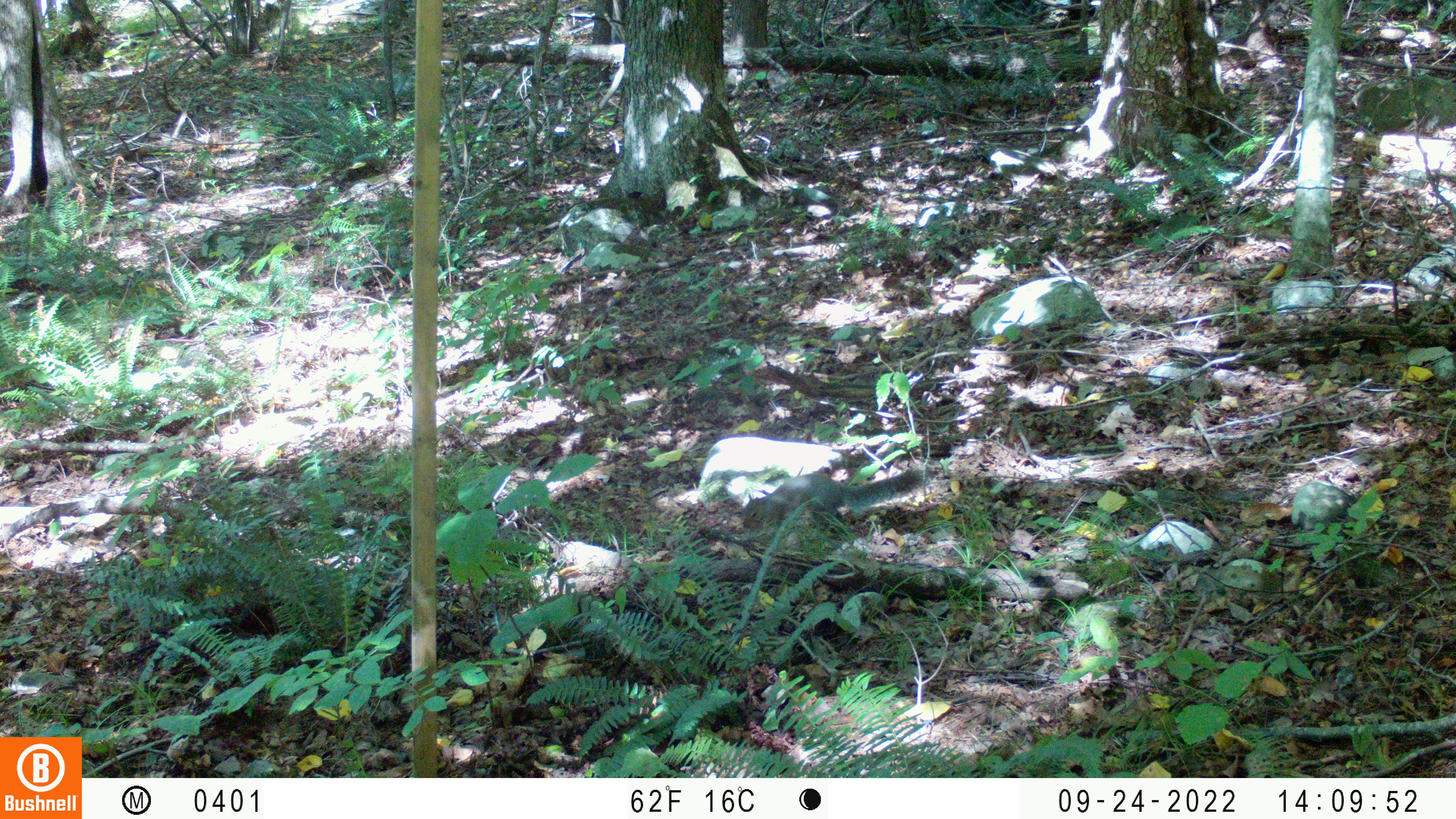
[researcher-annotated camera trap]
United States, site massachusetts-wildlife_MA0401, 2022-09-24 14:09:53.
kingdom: Animalia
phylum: Chordata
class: Mammalia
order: Rodentia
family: Sciuridae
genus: Sciurus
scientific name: Sciurus carolinensis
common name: gray squirrel